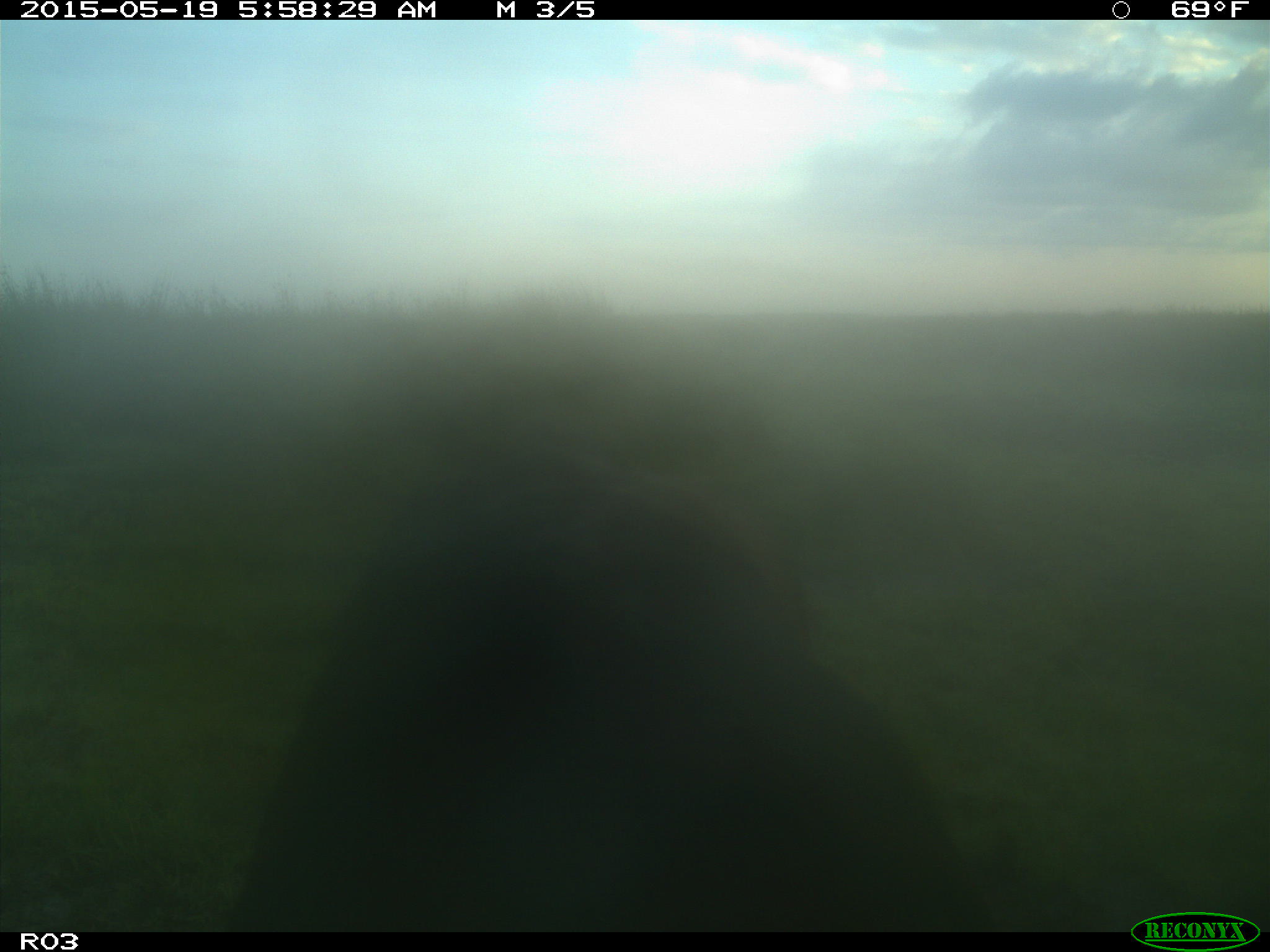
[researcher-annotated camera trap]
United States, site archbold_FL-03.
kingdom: Animalia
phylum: Chordata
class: Mammalia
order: Artiodactyla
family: Bovidae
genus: Bos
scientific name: Bos taurus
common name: domestic cow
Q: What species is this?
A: Bos taurus (domestic cow).